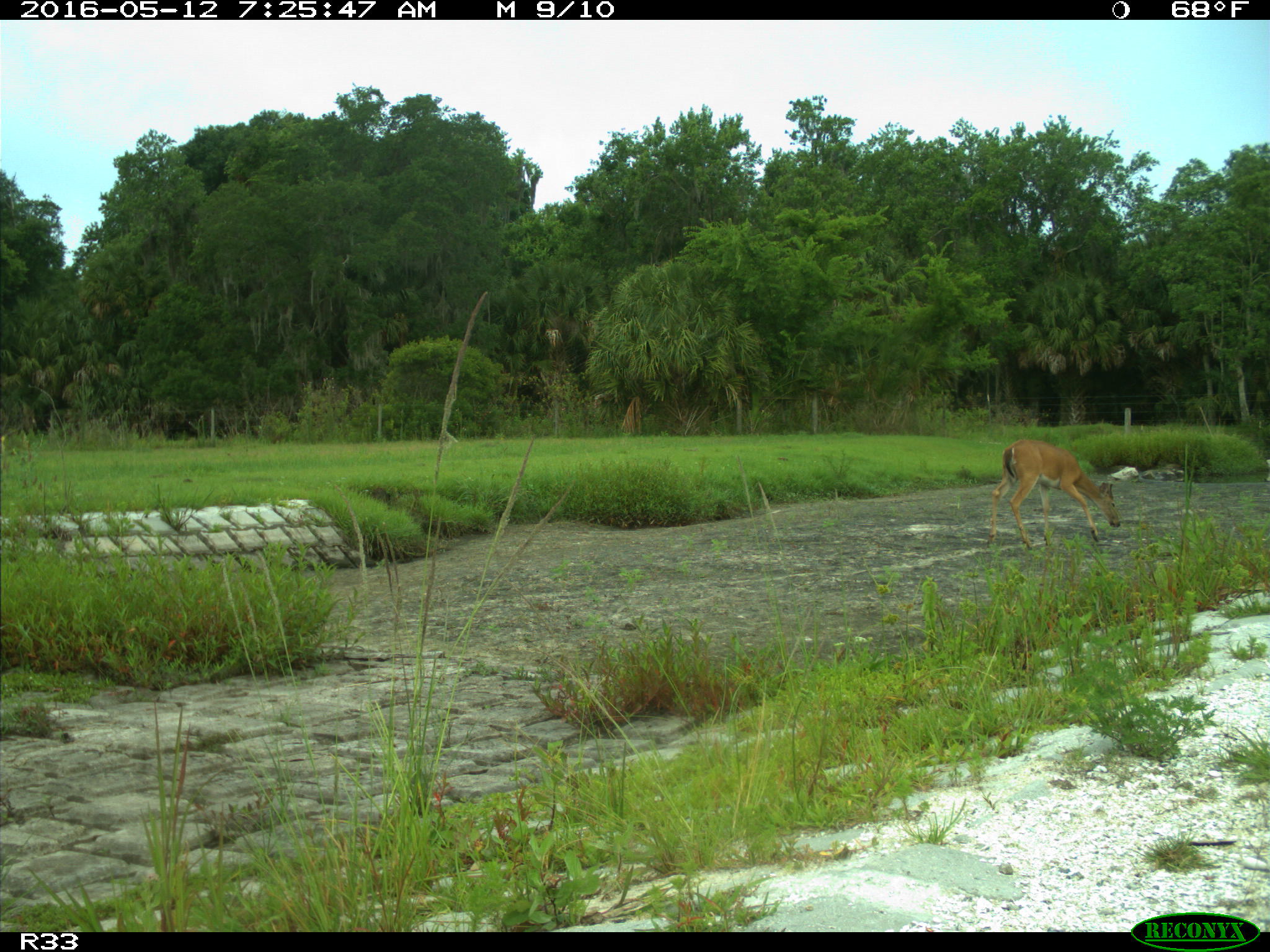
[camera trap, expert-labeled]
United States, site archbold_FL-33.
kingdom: Animalia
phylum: Chordata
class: Mammalia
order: Artiodactyla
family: Cervidae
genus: Odocoileus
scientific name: Odocoileus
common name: deer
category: unidentified deer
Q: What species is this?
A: Unidentified deer (deer) (Odocoileus).